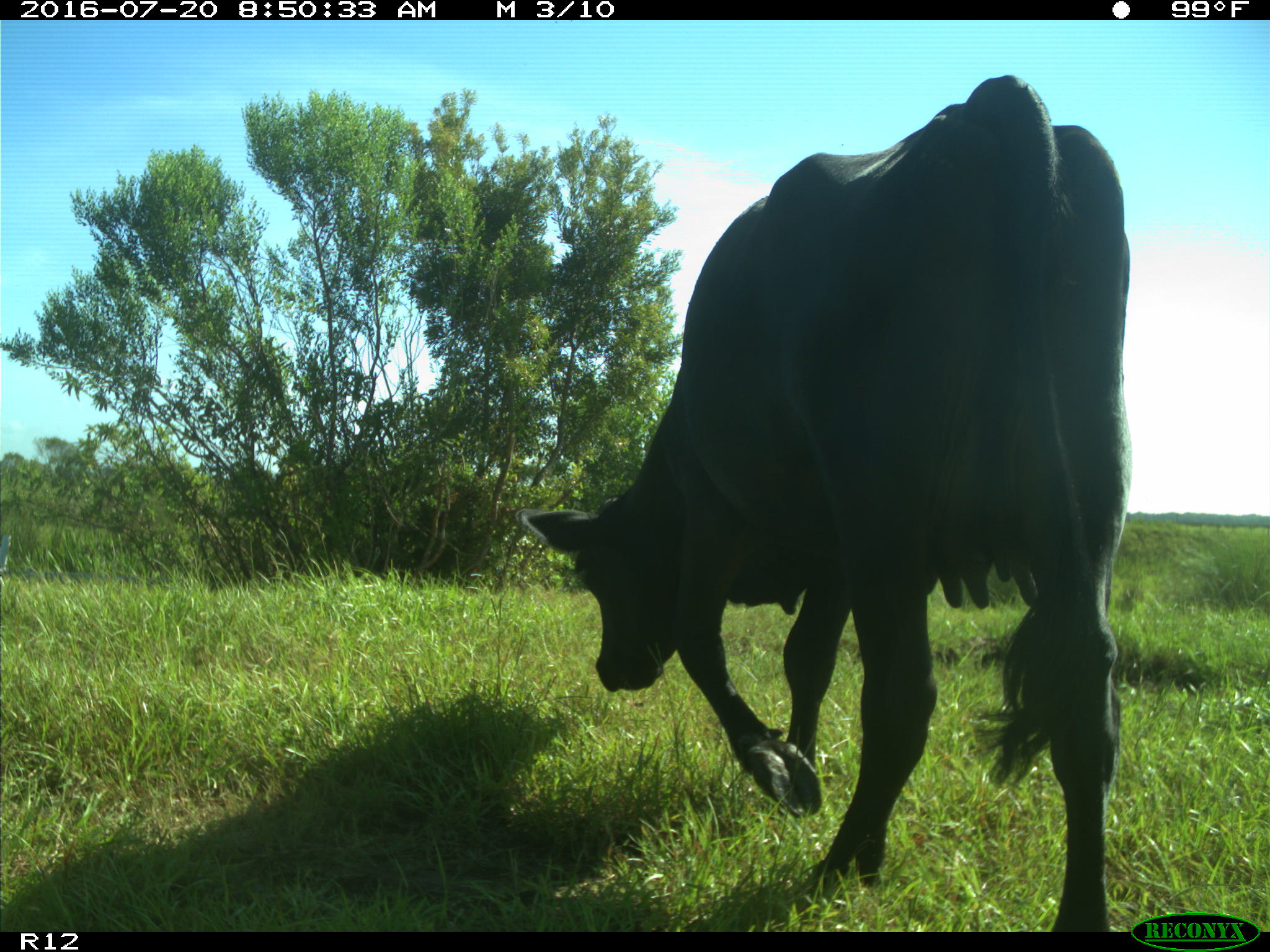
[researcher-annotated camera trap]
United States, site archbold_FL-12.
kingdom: Animalia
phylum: Chordata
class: Mammalia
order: Artiodactyla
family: Bovidae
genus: Bos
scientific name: Bos taurus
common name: domestic cow